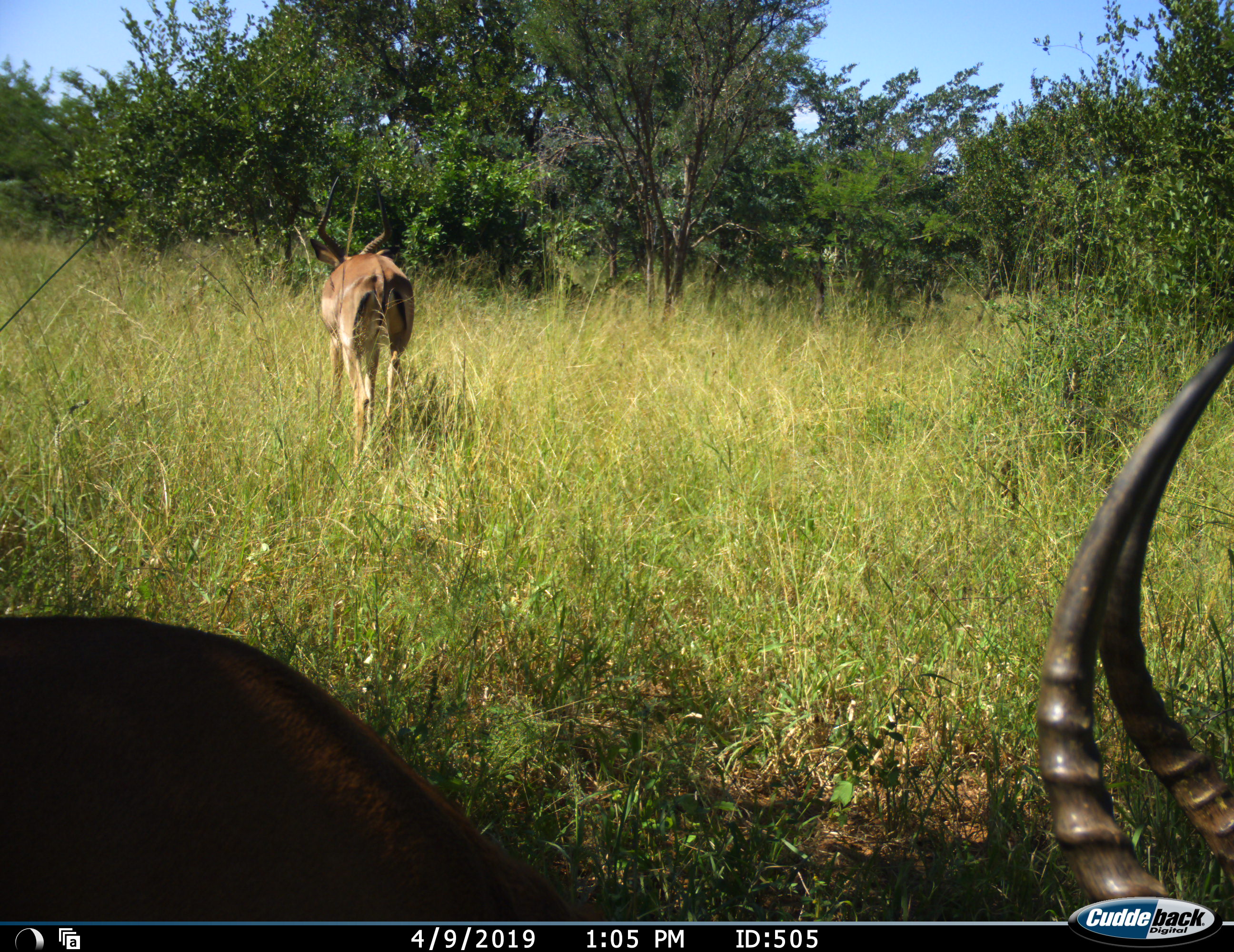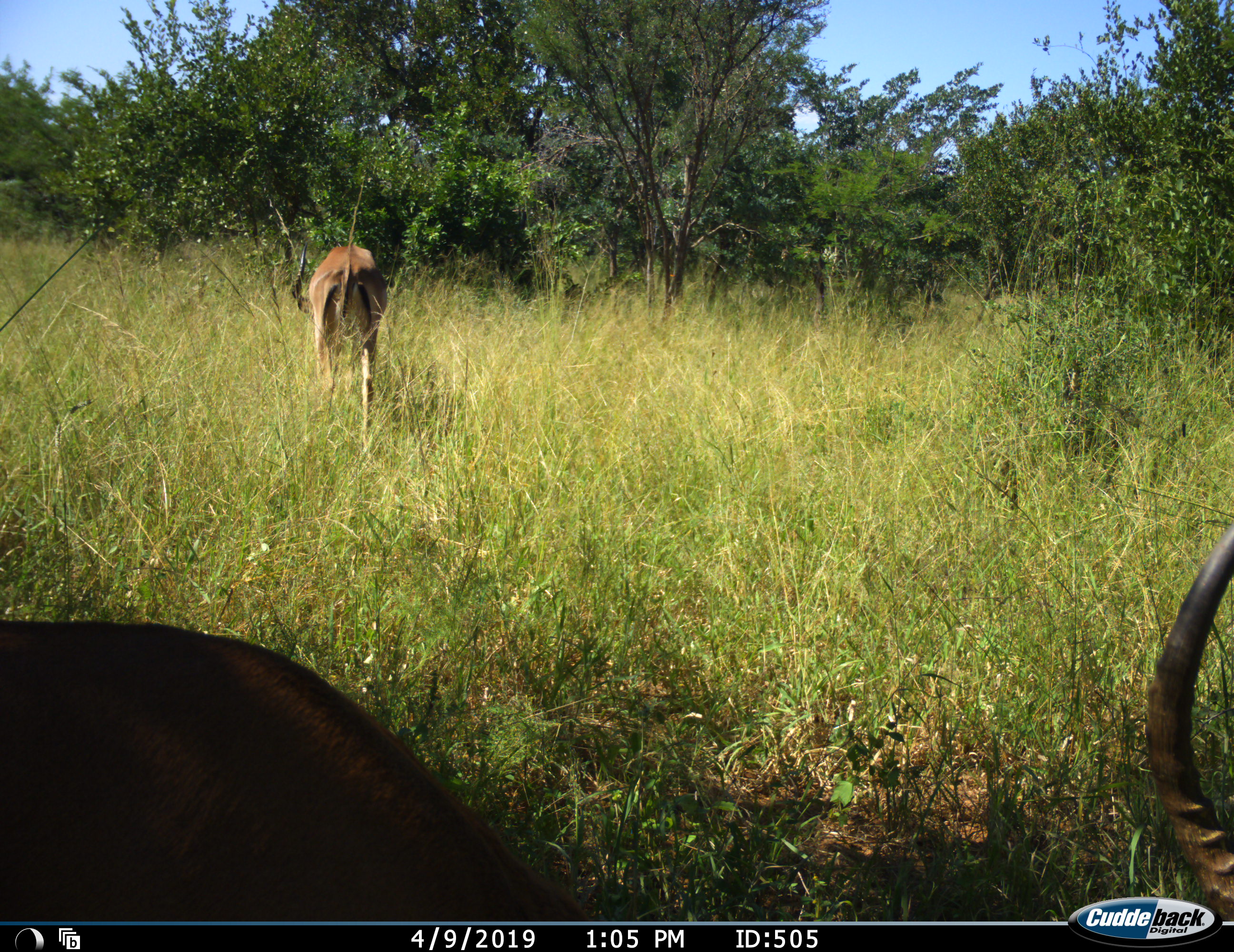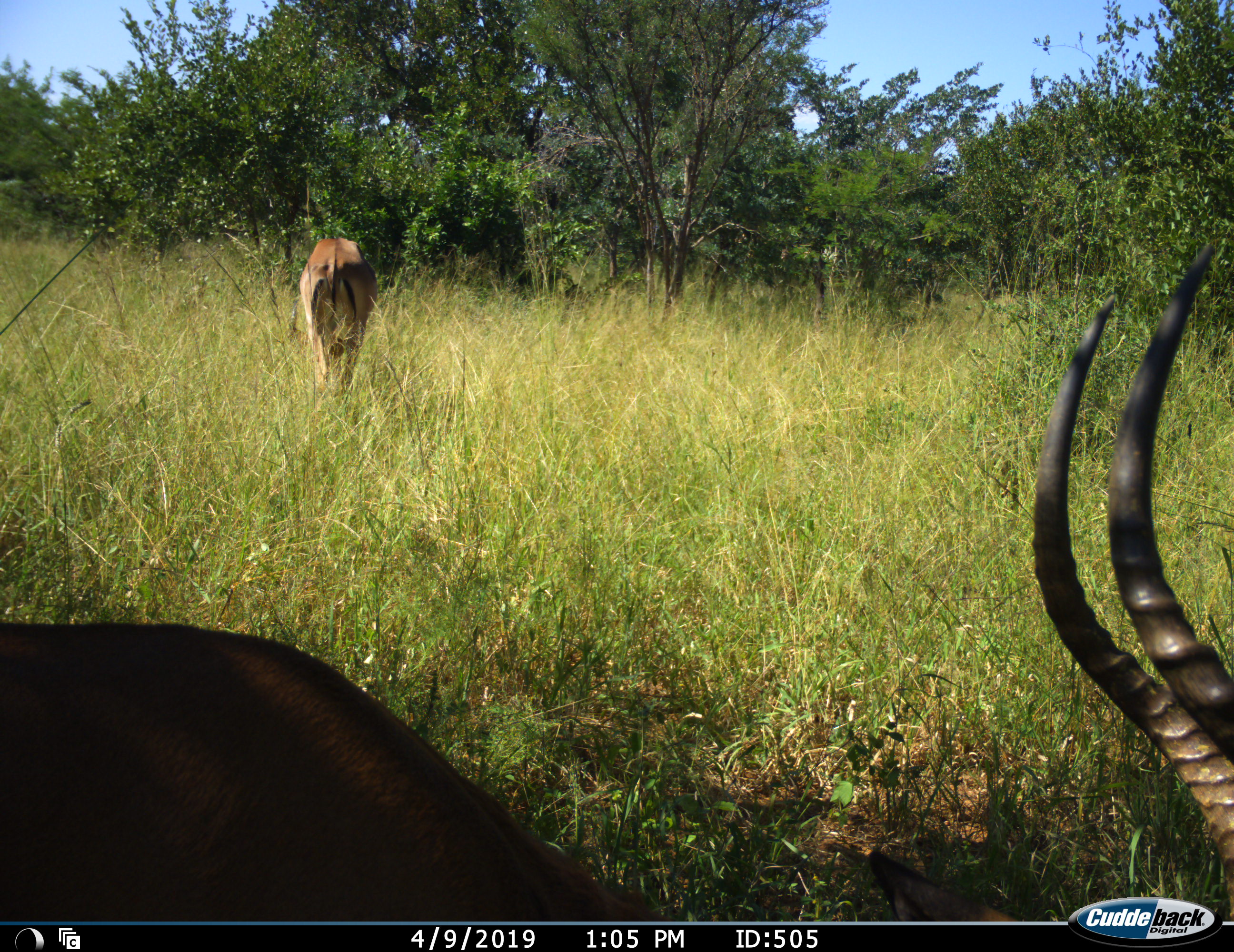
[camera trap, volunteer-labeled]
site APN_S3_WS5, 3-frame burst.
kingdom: Animalia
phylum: Chordata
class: Mammalia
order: Artiodactyla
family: Bovidae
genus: Aepyceros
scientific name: Aepyceros melampus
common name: impala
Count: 2.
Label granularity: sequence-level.